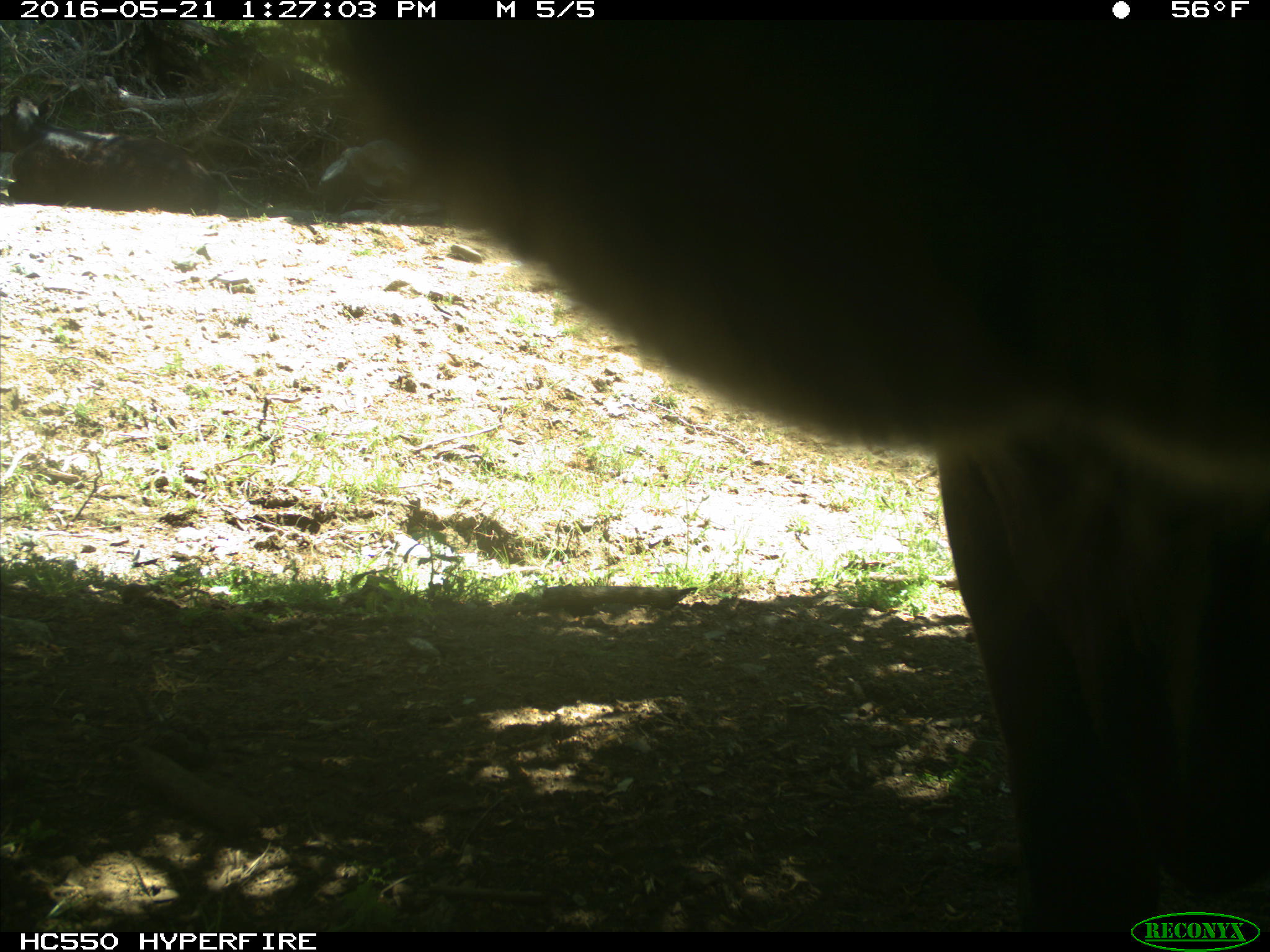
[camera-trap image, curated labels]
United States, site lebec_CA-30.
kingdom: Animalia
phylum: Chordata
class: Mammalia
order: Artiodactyla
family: Bovidae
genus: Bos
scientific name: Bos taurus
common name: domestic cow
Bos taurus (domestic cow).